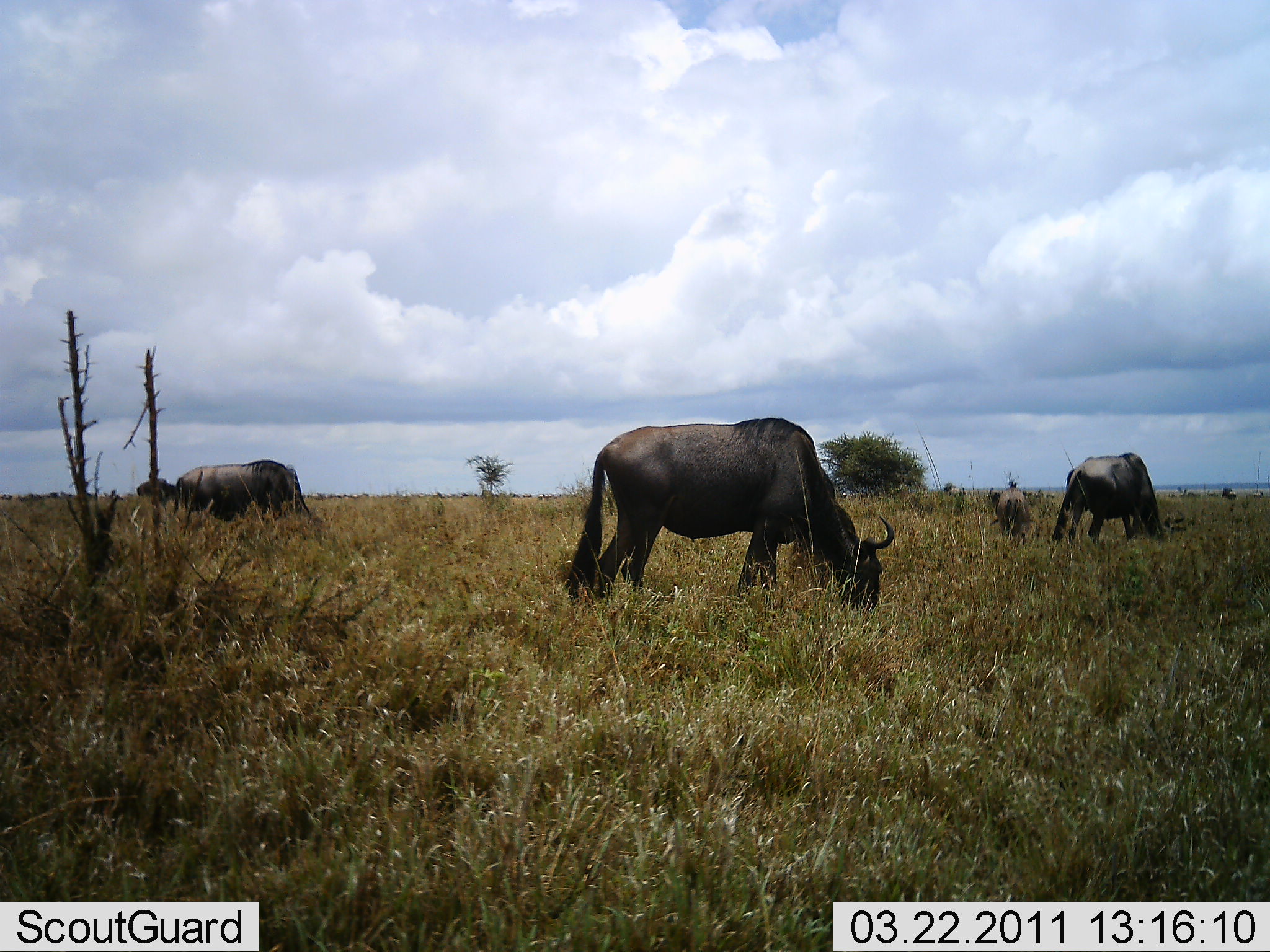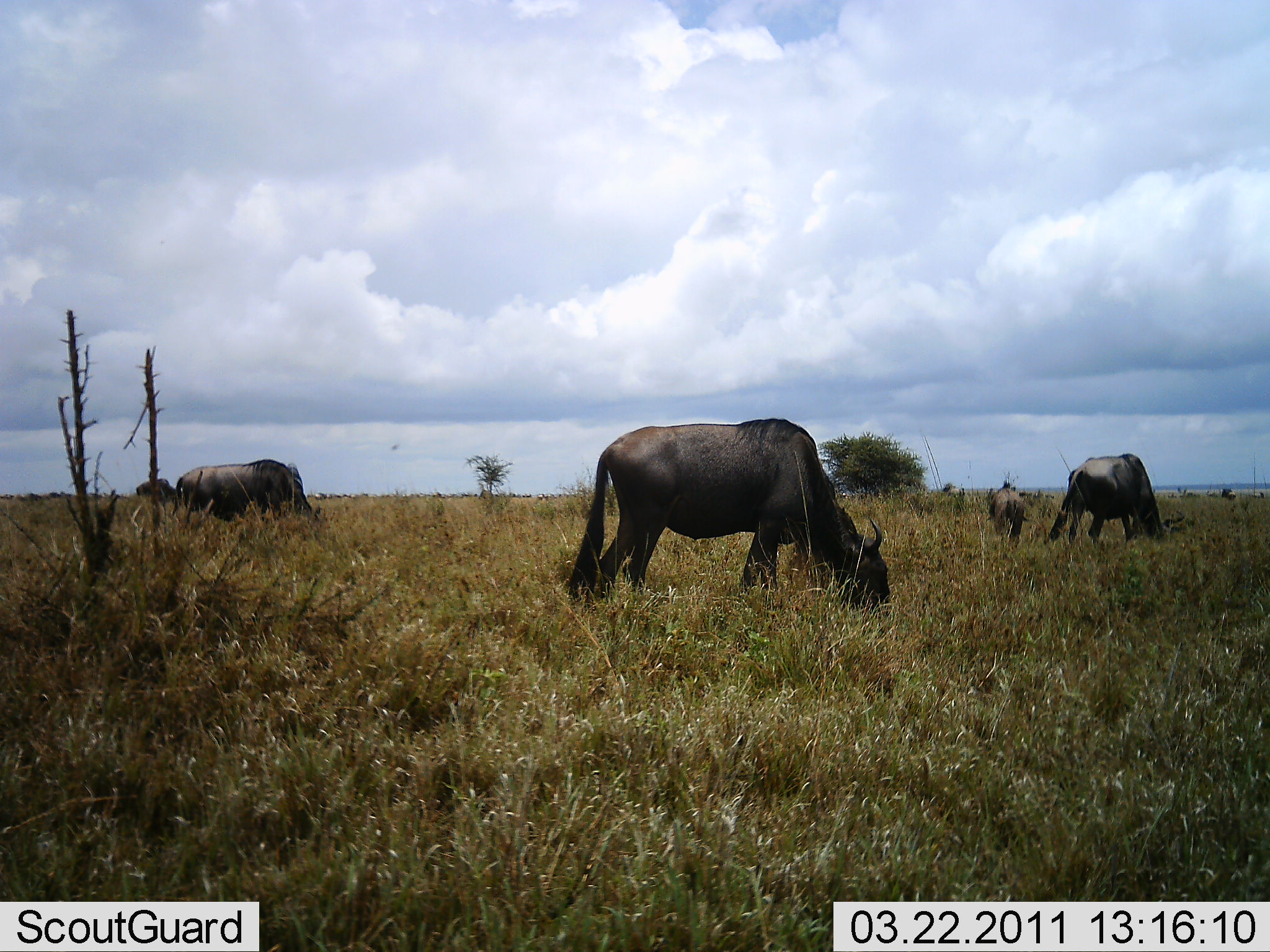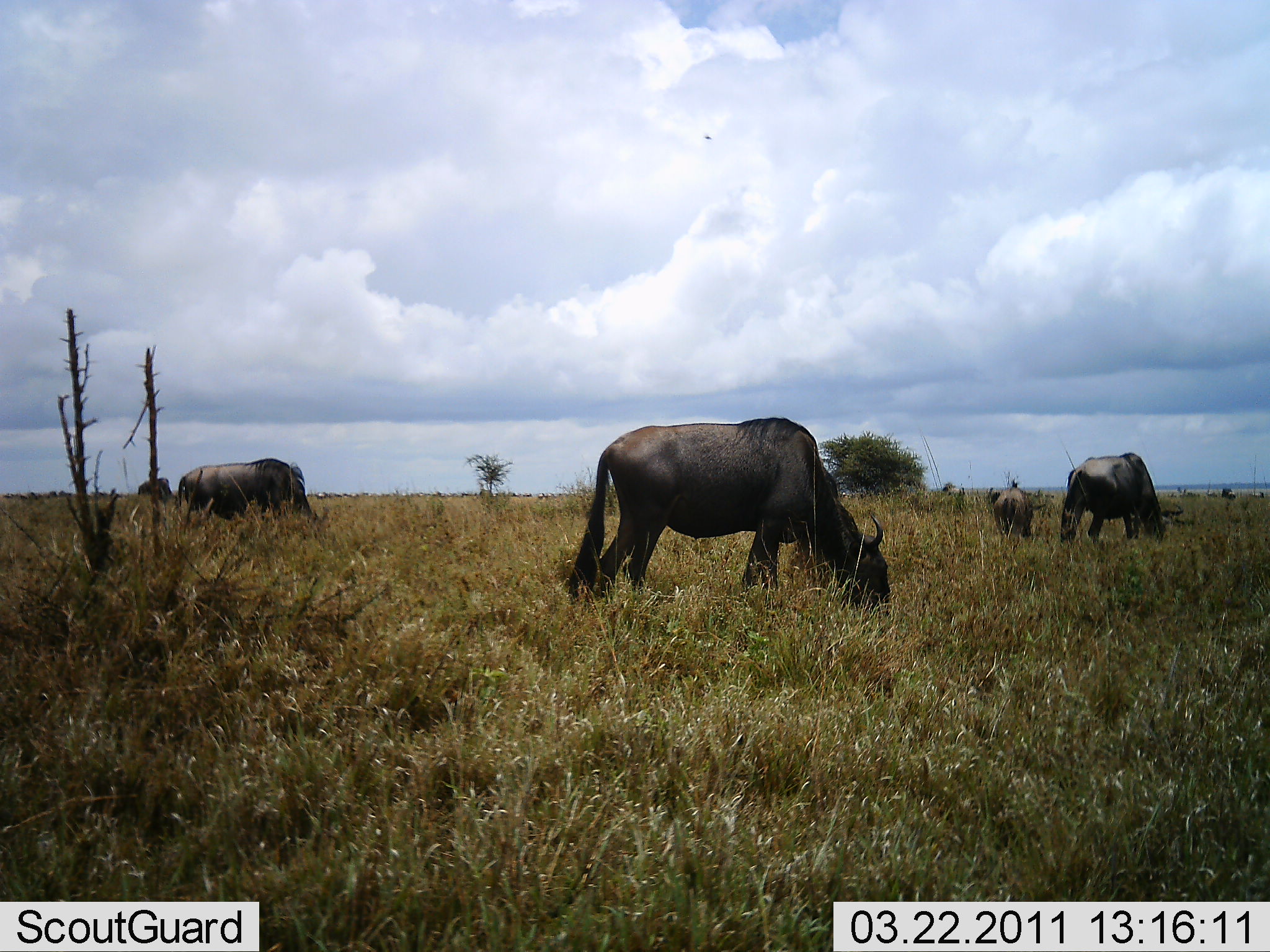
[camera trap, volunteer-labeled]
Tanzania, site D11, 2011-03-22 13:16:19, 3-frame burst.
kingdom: Animalia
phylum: Chordata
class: Mammalia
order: Artiodactyla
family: Bovidae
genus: Connochaetes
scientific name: Connochaetes taurinus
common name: blue wildebeest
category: wildebeest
Wildebeest (blue wildebeest) (Connochaetes taurinus), count 5. Behavior (volunteer vote fractions): standing 25%, resting 0%, moving 0%, interacting 0%. Young present (vote fraction): 25%. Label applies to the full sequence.